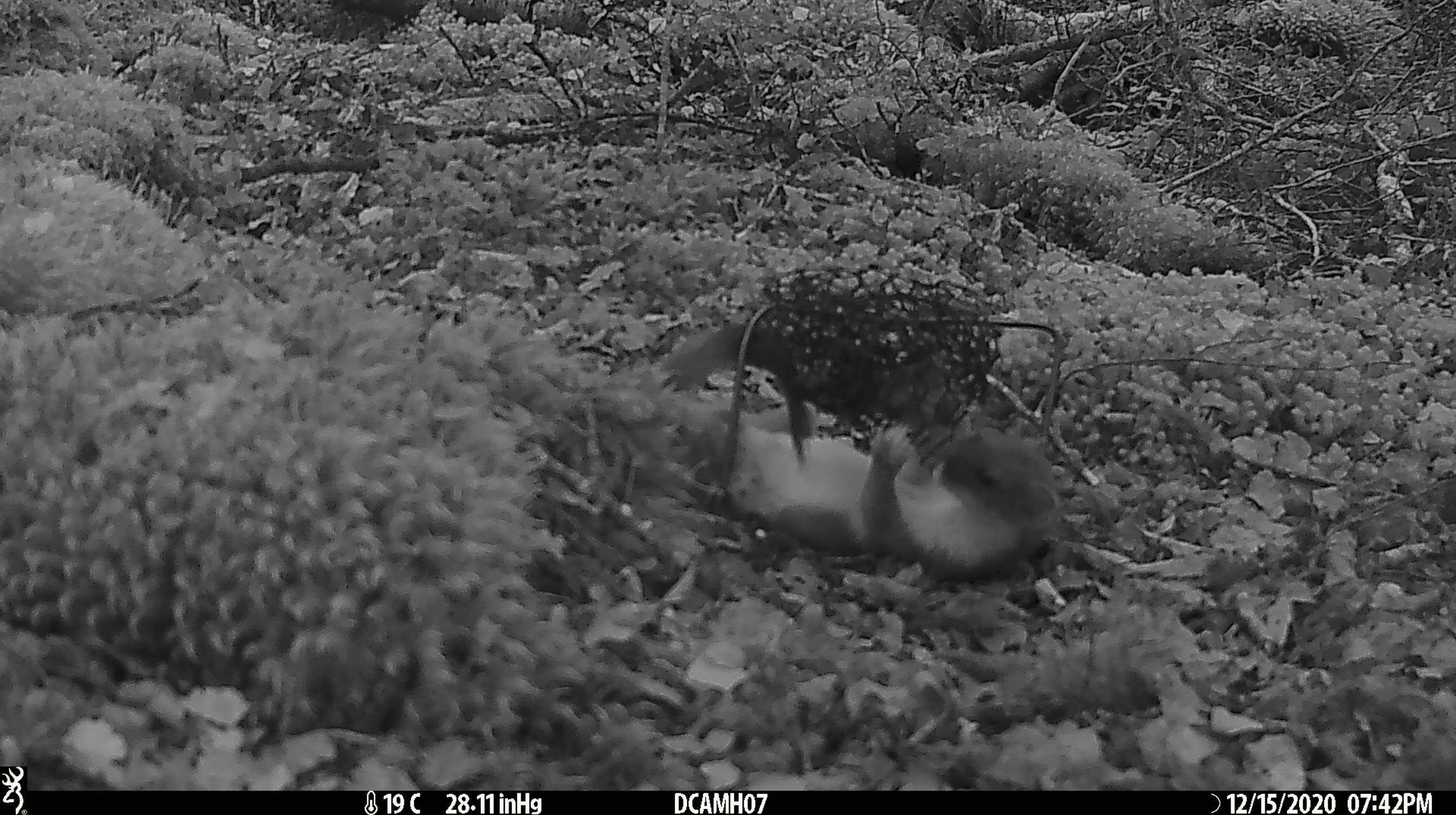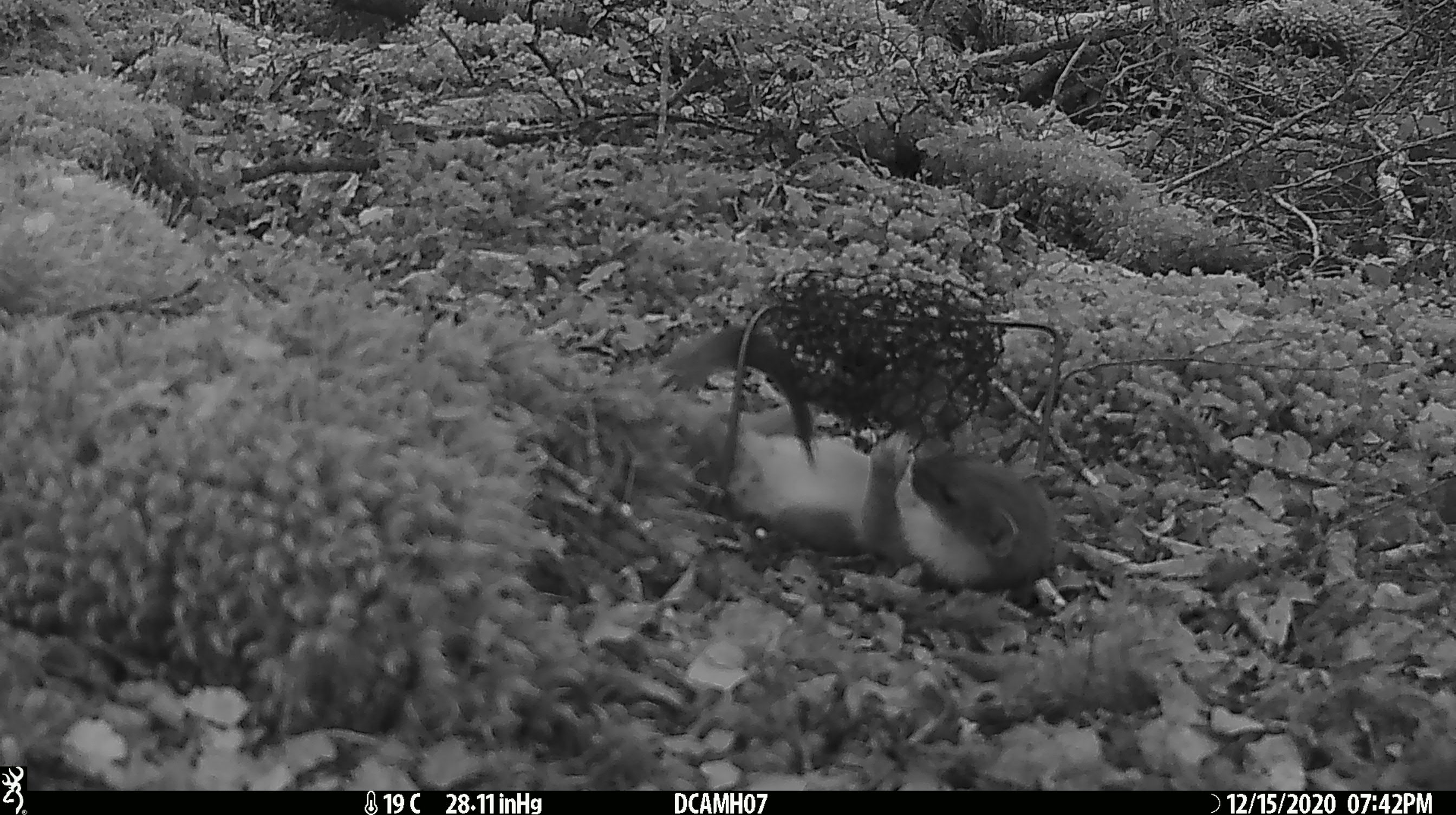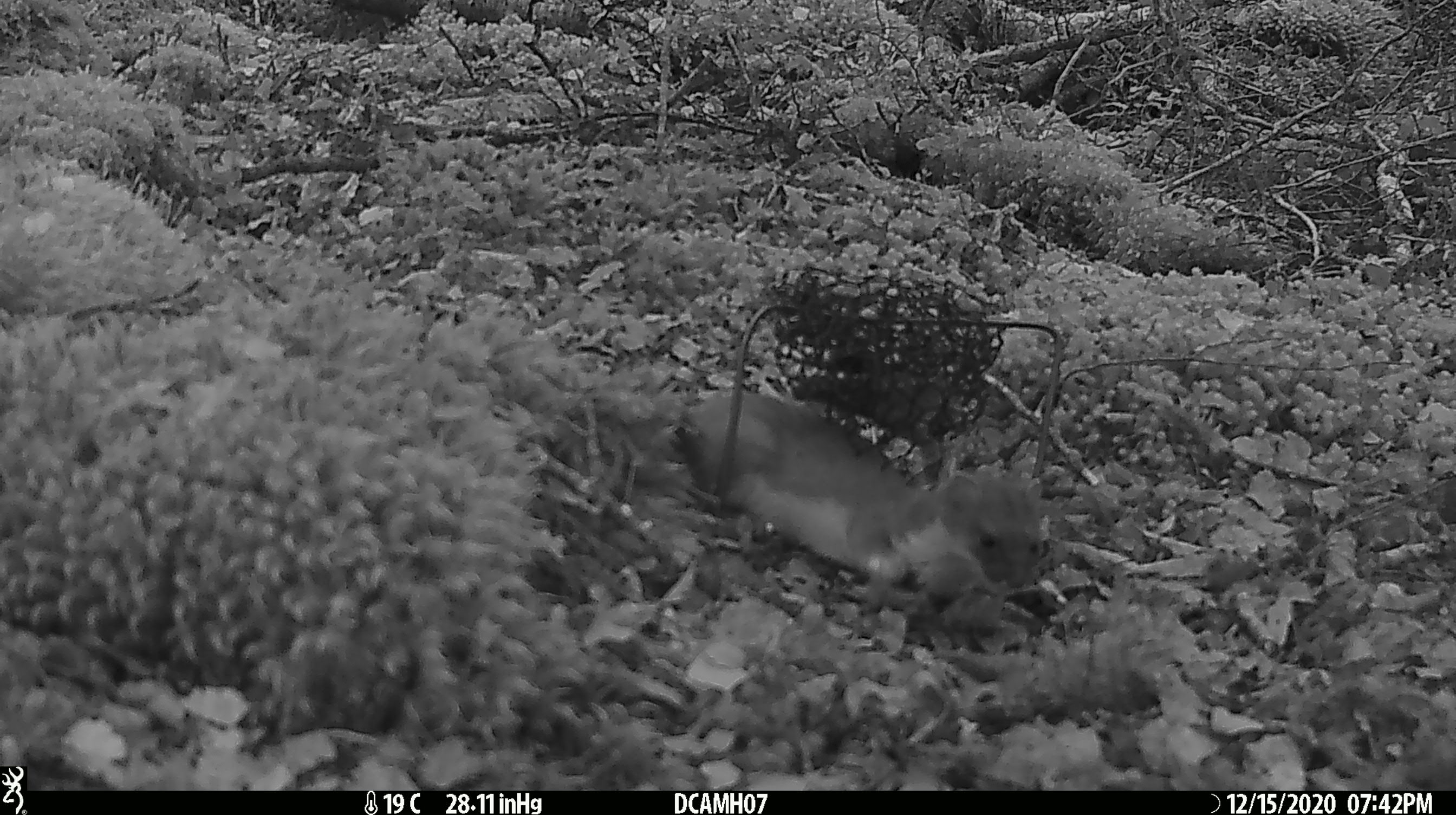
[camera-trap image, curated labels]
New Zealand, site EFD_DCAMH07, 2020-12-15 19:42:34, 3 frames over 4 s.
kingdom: Animalia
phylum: Chordata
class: Mammalia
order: Carnivora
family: Mustelidae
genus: Mustela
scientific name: Mustela erminea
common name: stoat